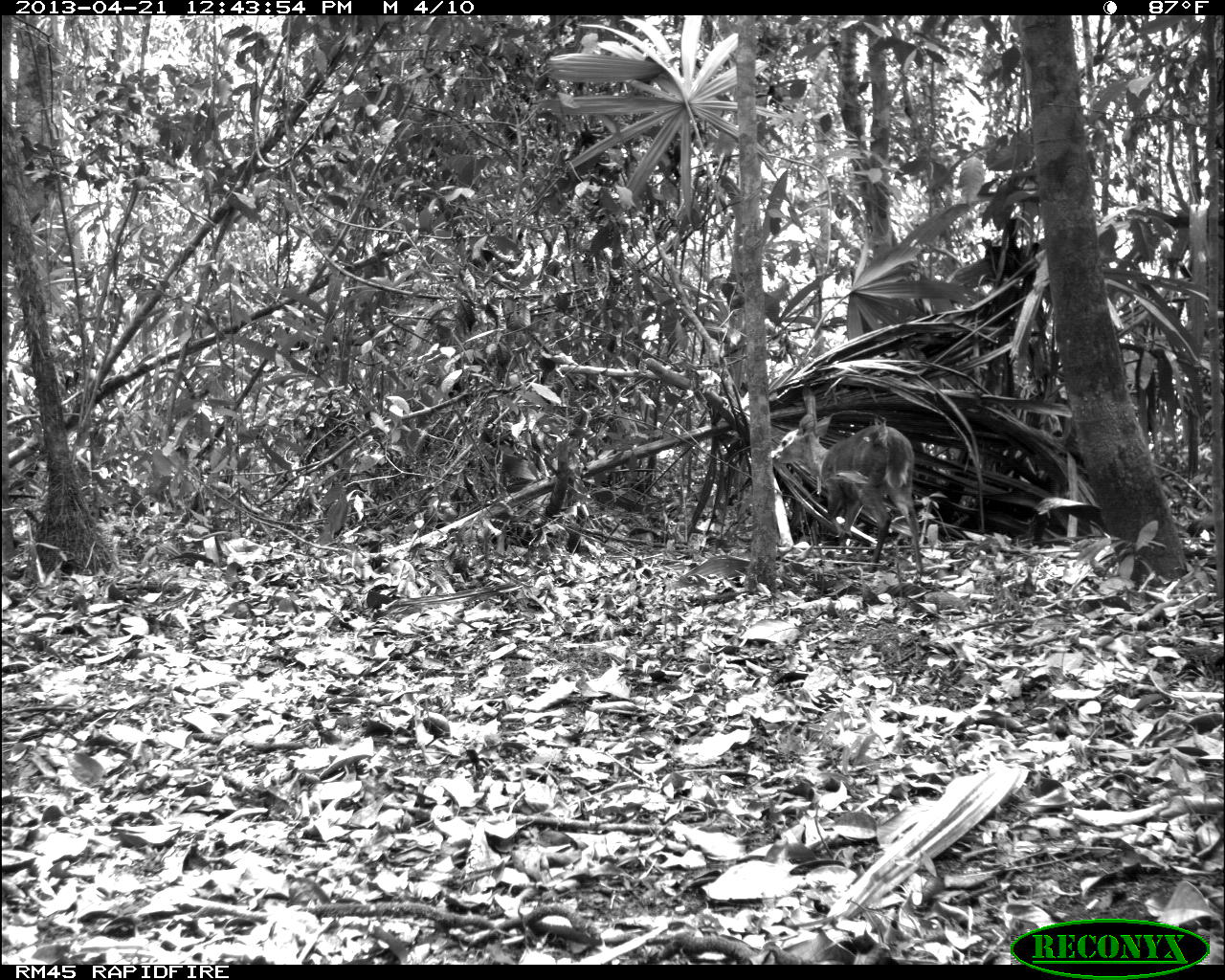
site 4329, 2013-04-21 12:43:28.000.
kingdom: Animalia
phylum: Chordata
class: Mammalia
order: Artiodactyla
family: Cervidae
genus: Mazama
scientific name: Mazama temama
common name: central american red brocket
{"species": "Mazama temama (central american red brocket)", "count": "1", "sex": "female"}